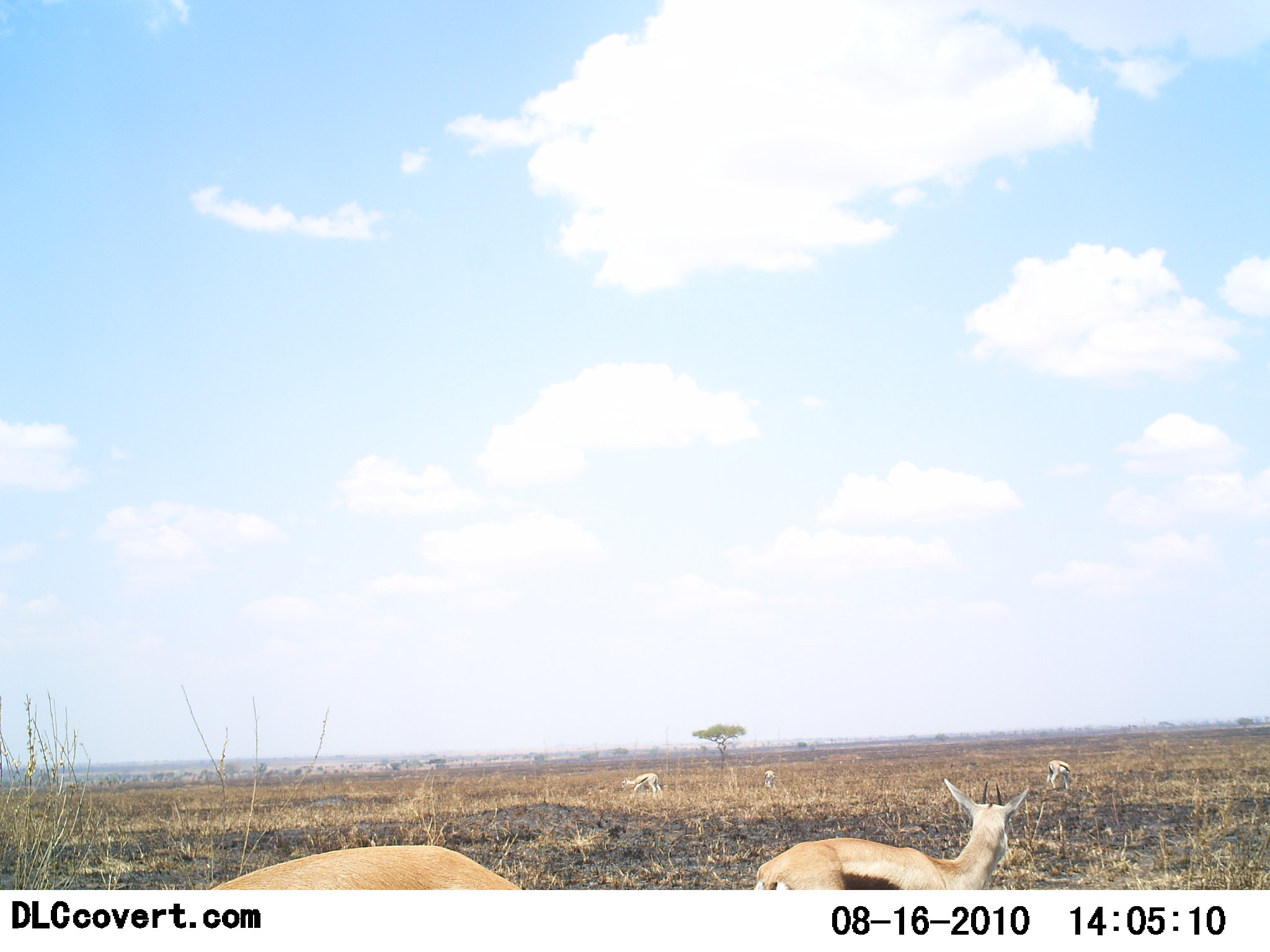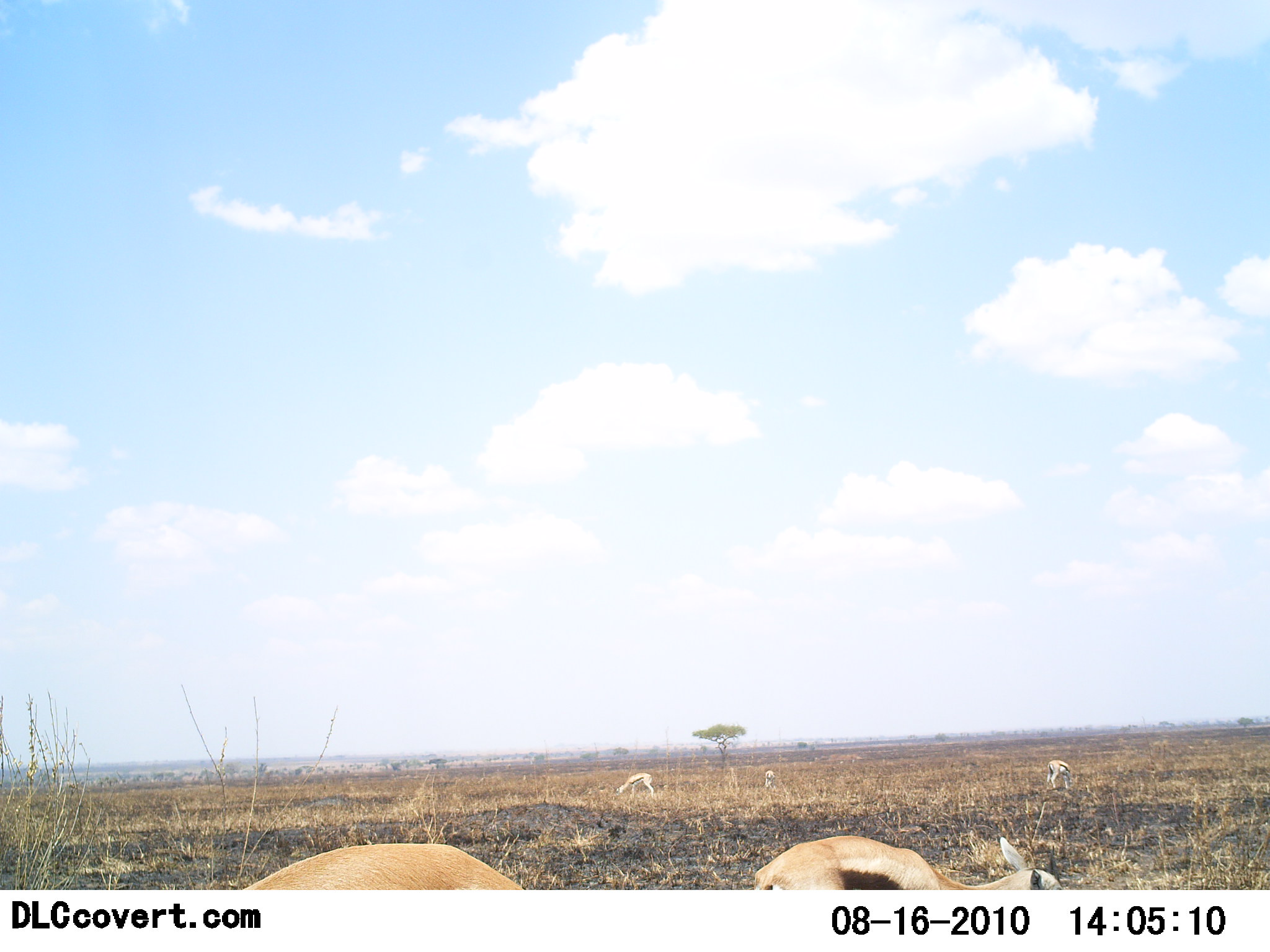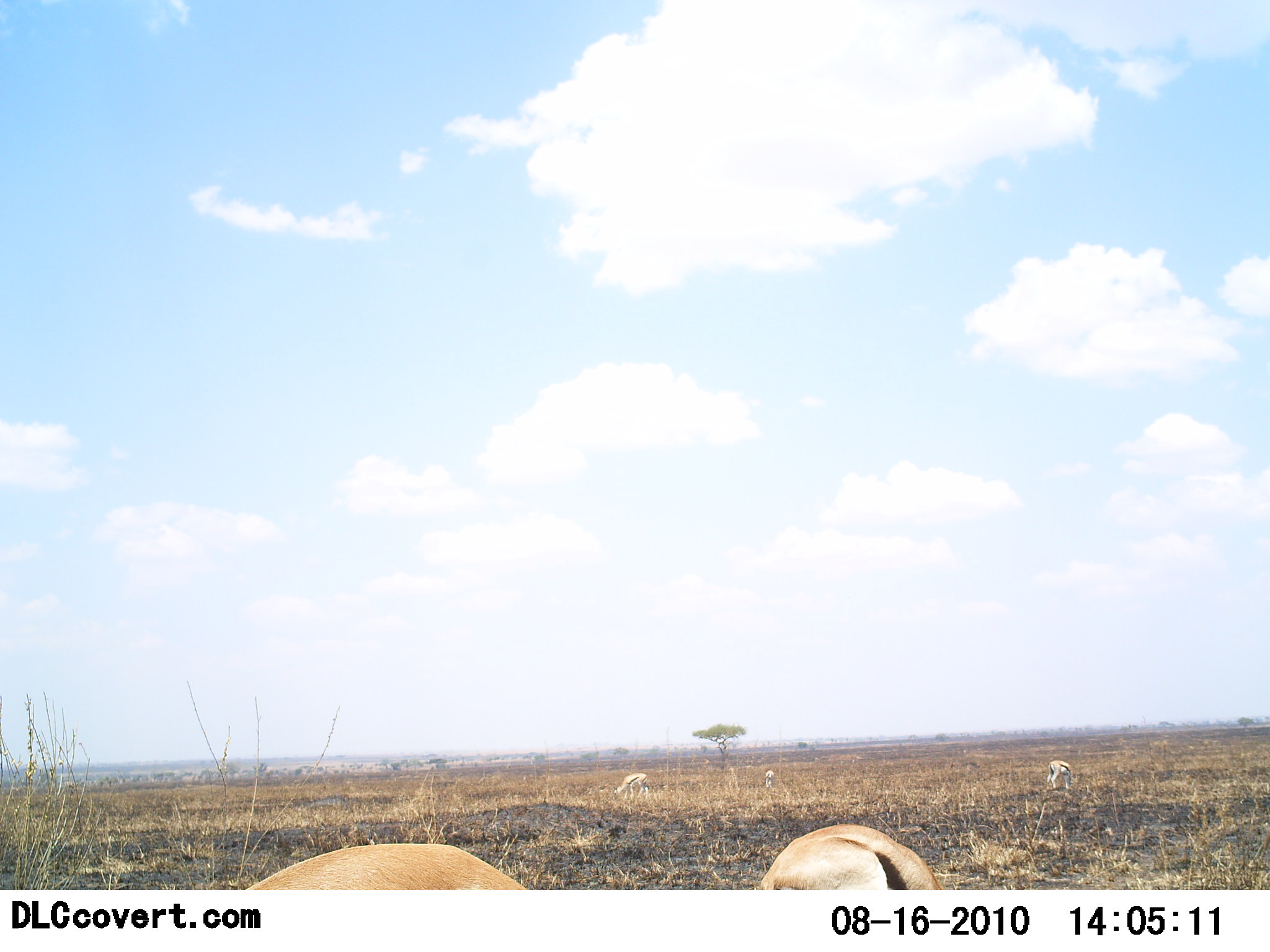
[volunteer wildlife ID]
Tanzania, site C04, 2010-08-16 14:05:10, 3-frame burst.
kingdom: Animalia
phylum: Chordata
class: Mammalia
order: Artiodactyla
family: Bovidae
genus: Eudorcas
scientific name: Eudorcas thomsonii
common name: thomson's gazelle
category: gazellethomsons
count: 4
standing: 42%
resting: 0%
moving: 8%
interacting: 0%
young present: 0%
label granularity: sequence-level